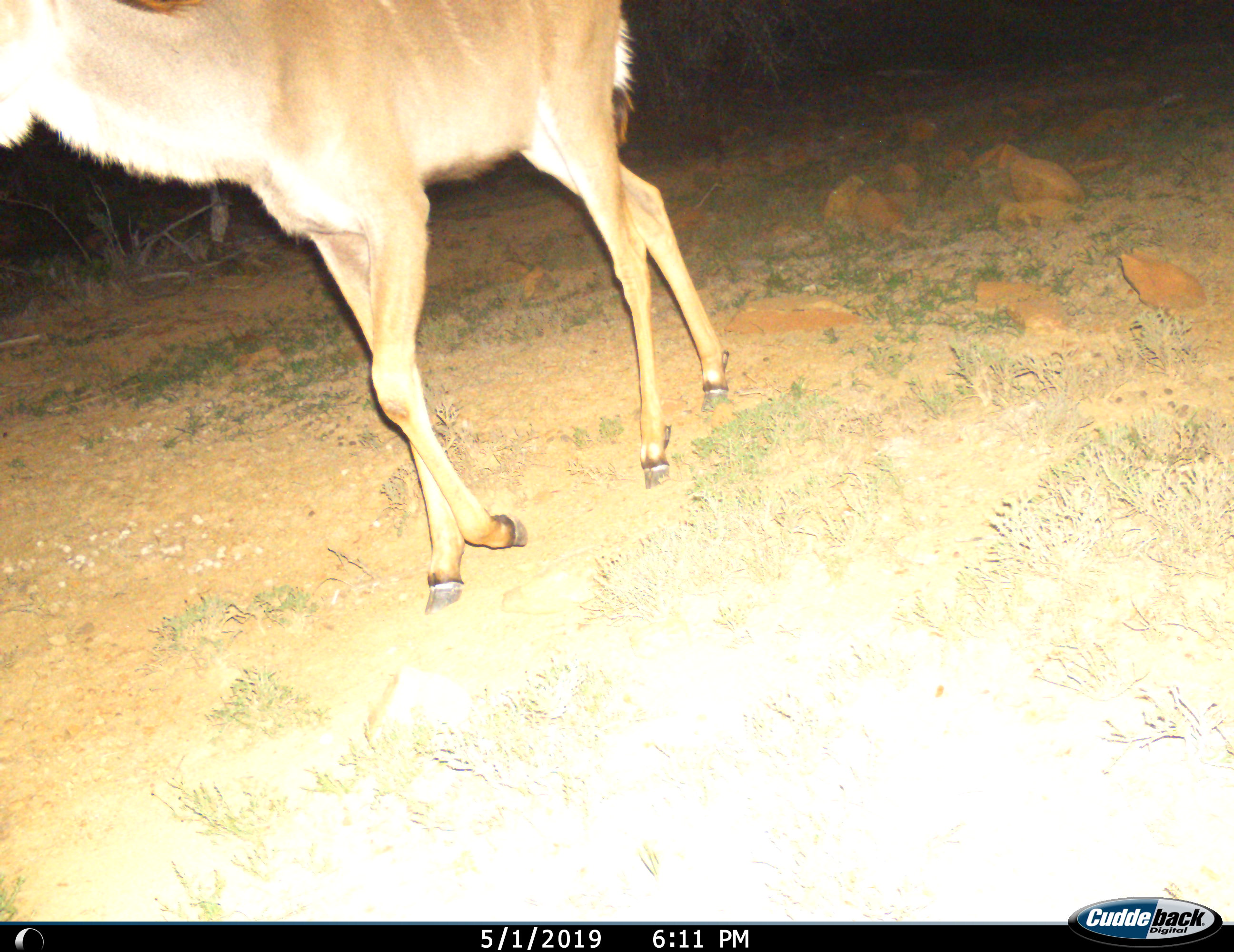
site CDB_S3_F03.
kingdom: Animalia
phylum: Chordata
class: Mammalia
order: Artiodactyla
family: Bovidae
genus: Tragelaphus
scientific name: Tragelaphus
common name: kudu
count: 1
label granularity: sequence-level